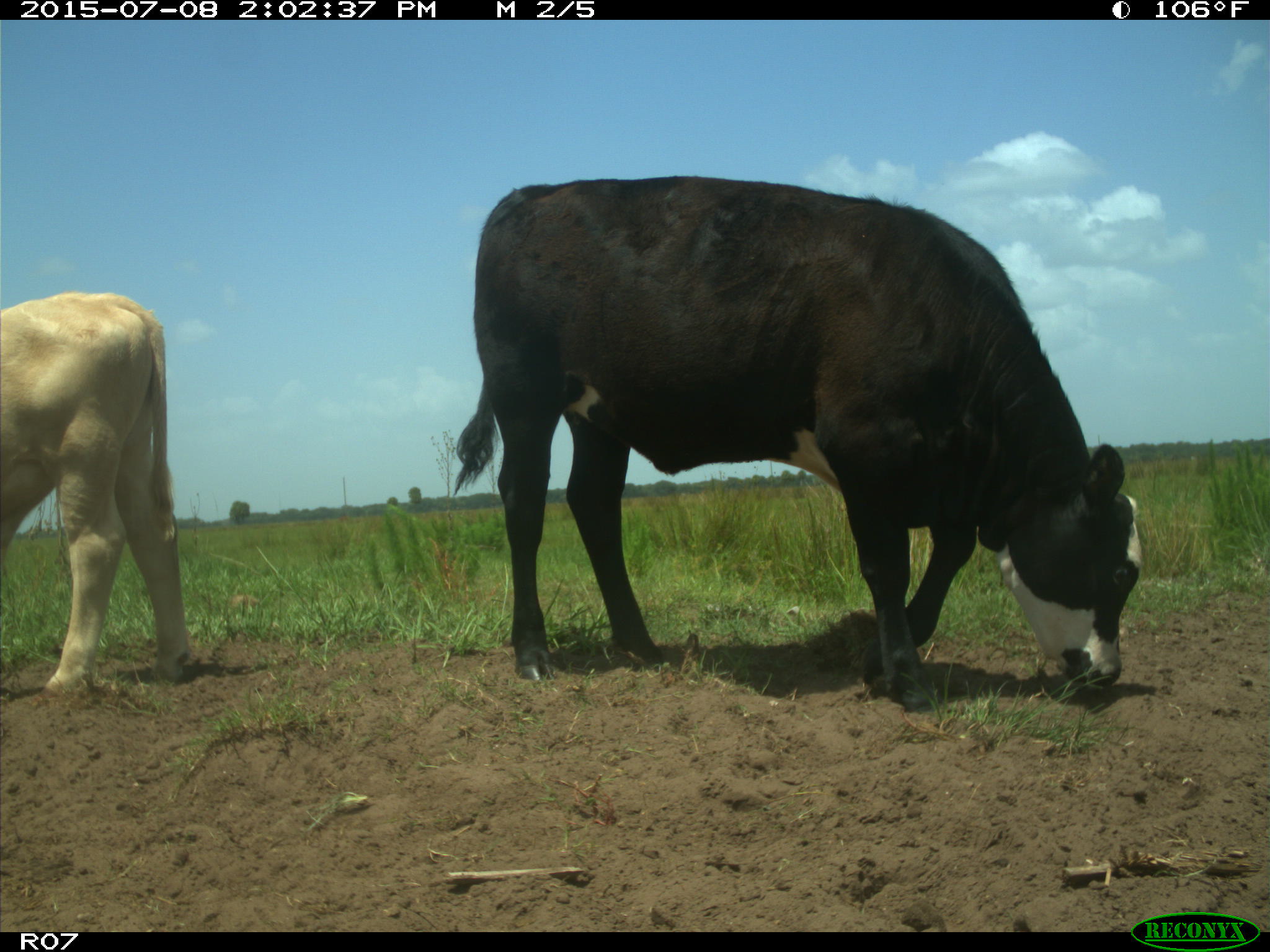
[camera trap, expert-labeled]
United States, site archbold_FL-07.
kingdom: Animalia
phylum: Chordata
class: Mammalia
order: Artiodactyla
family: Bovidae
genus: Bos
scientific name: Bos taurus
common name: domestic cow